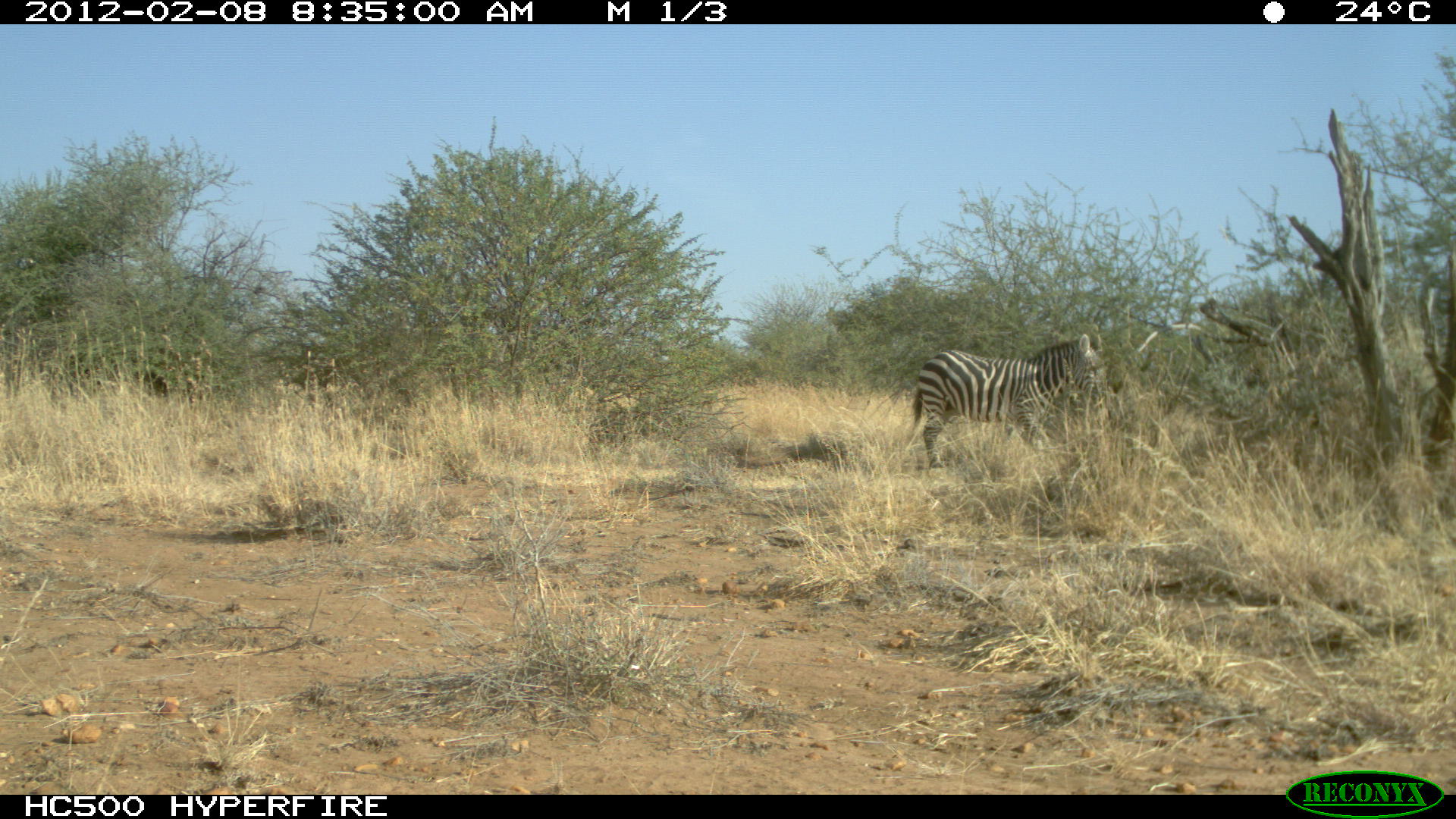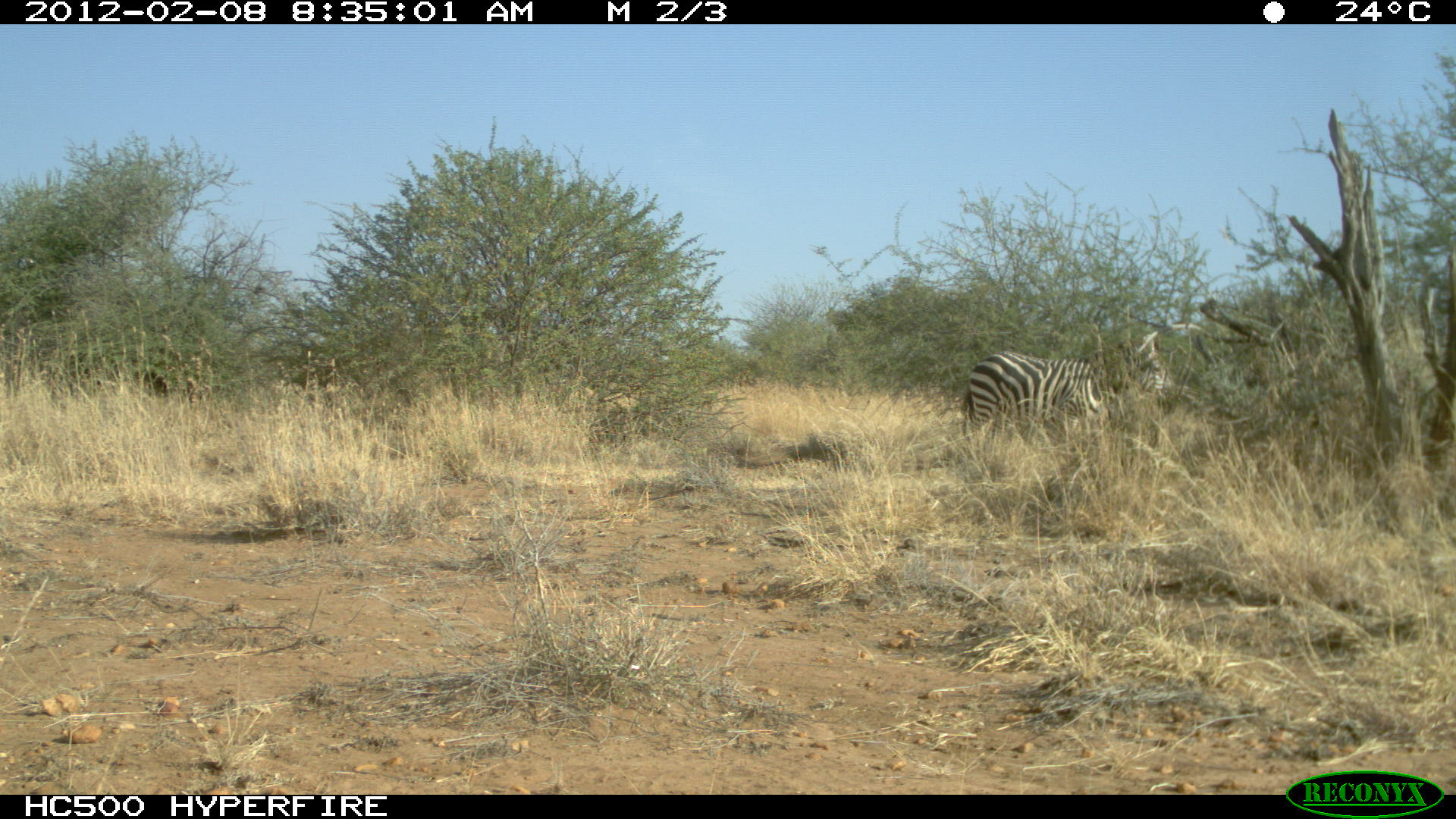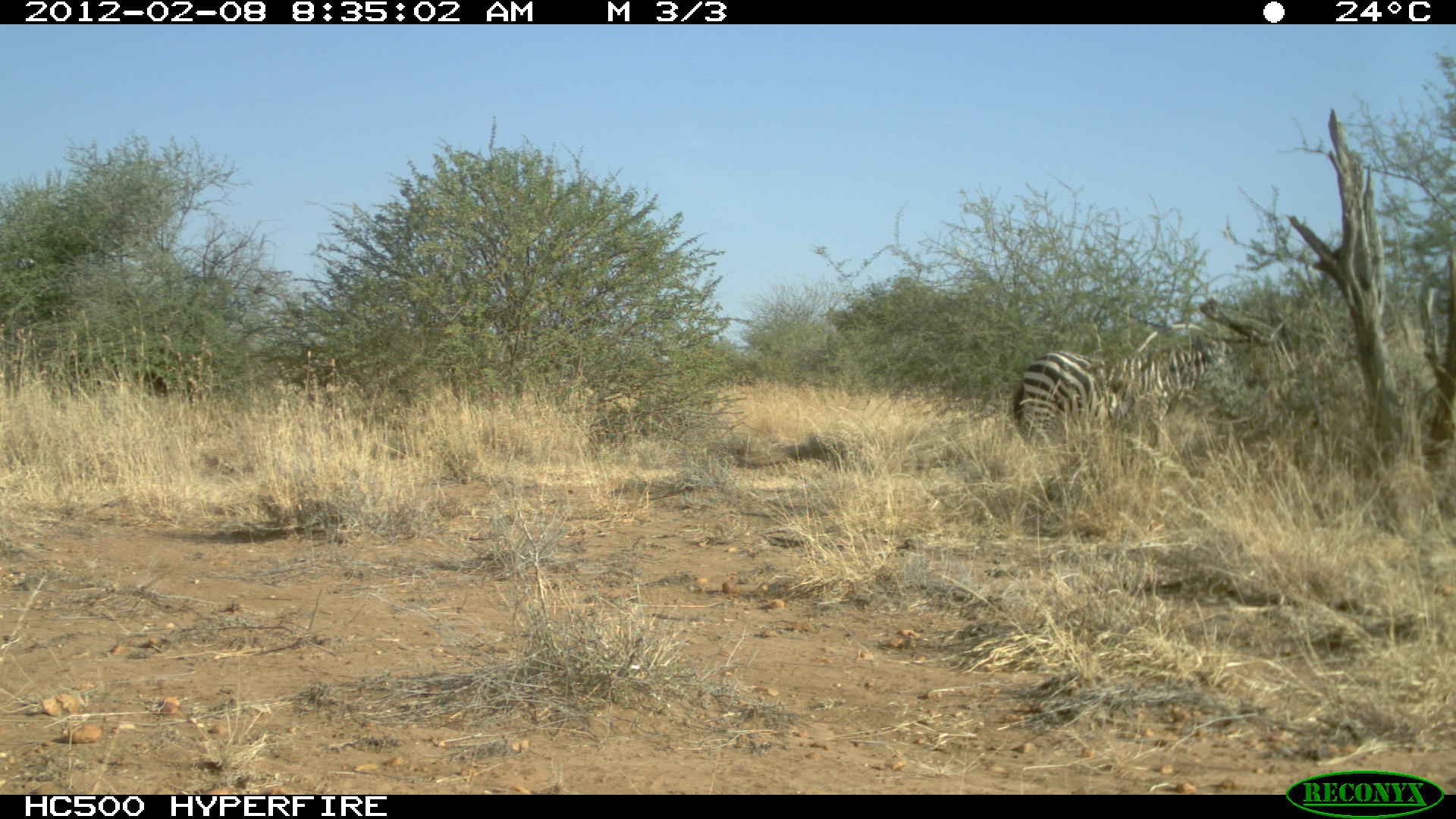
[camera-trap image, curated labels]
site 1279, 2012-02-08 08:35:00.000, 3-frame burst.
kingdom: Animalia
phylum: Chordata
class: Mammalia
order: Perissodactyla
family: Equidae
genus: Equus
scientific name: Equus quagga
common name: plains zebra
Equus quagga (plains zebra), count 1.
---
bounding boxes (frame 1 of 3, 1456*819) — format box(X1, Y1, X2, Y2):
equus quagga: box(910, 333, 1107, 468)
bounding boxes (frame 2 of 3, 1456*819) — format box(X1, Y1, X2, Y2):
equus quagga: box(960, 352, 1113, 444); box(1135, 352, 1176, 395)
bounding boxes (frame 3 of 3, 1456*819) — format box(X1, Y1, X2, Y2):
equus quagga: box(1012, 335, 1235, 449)